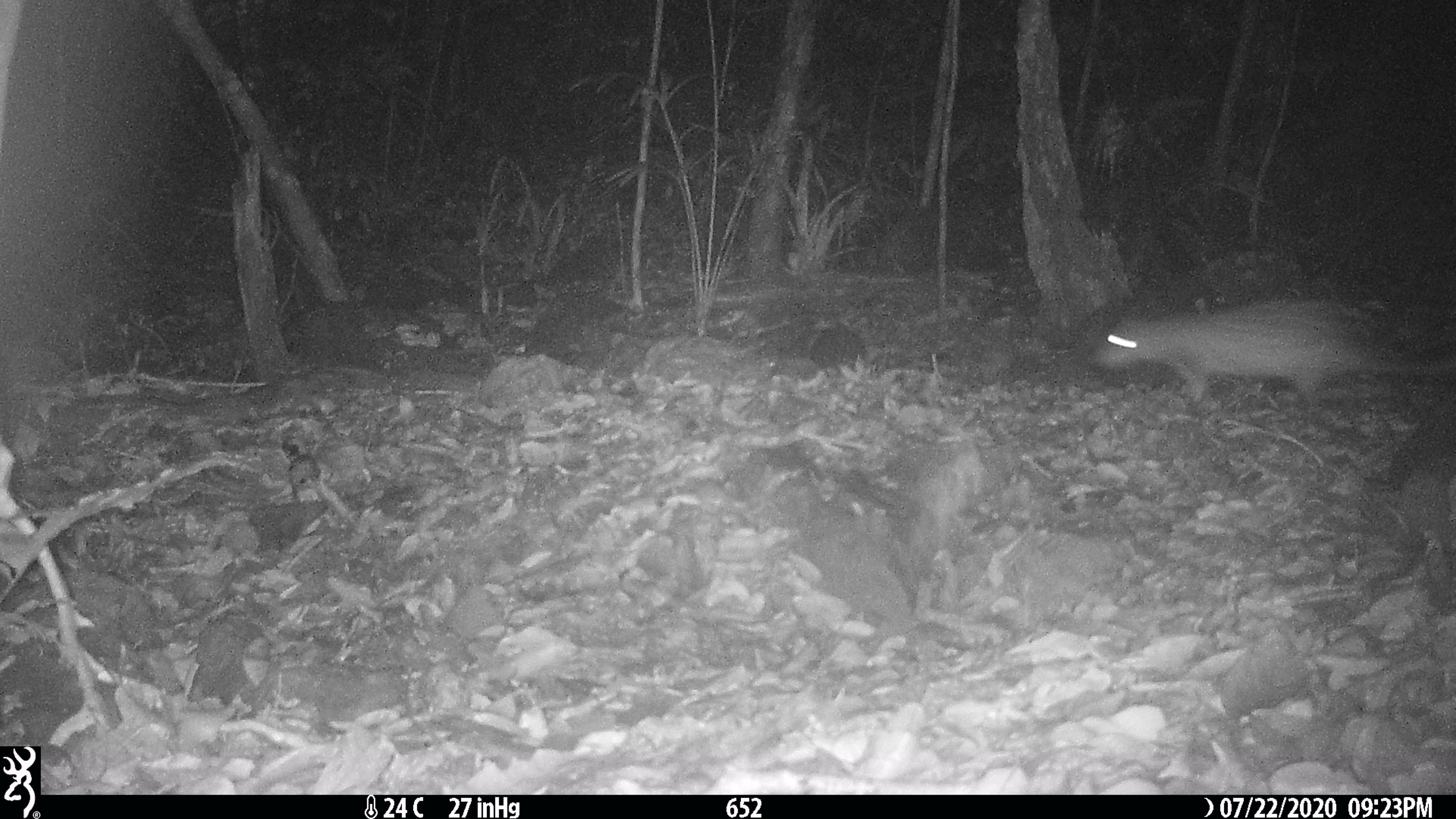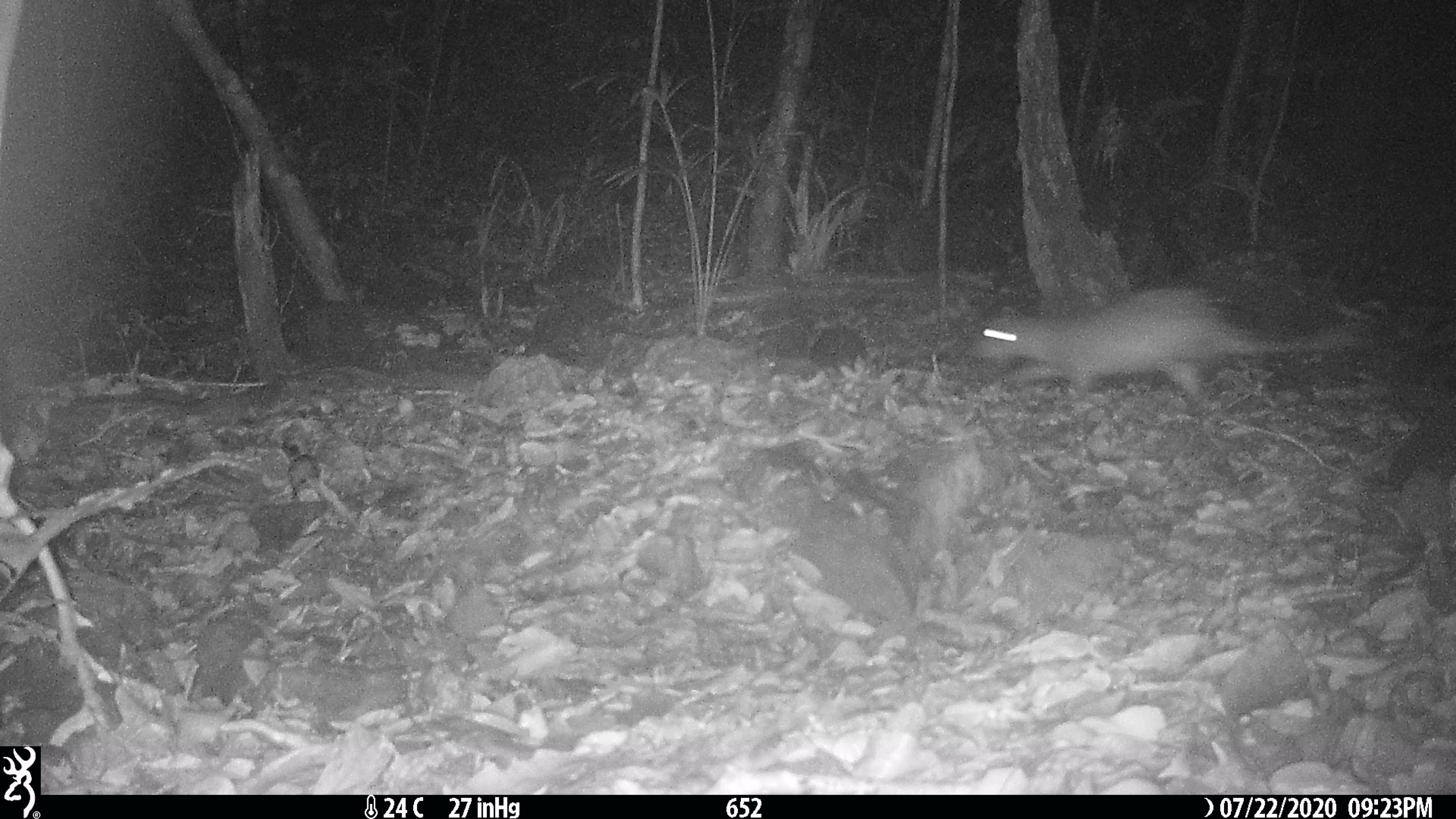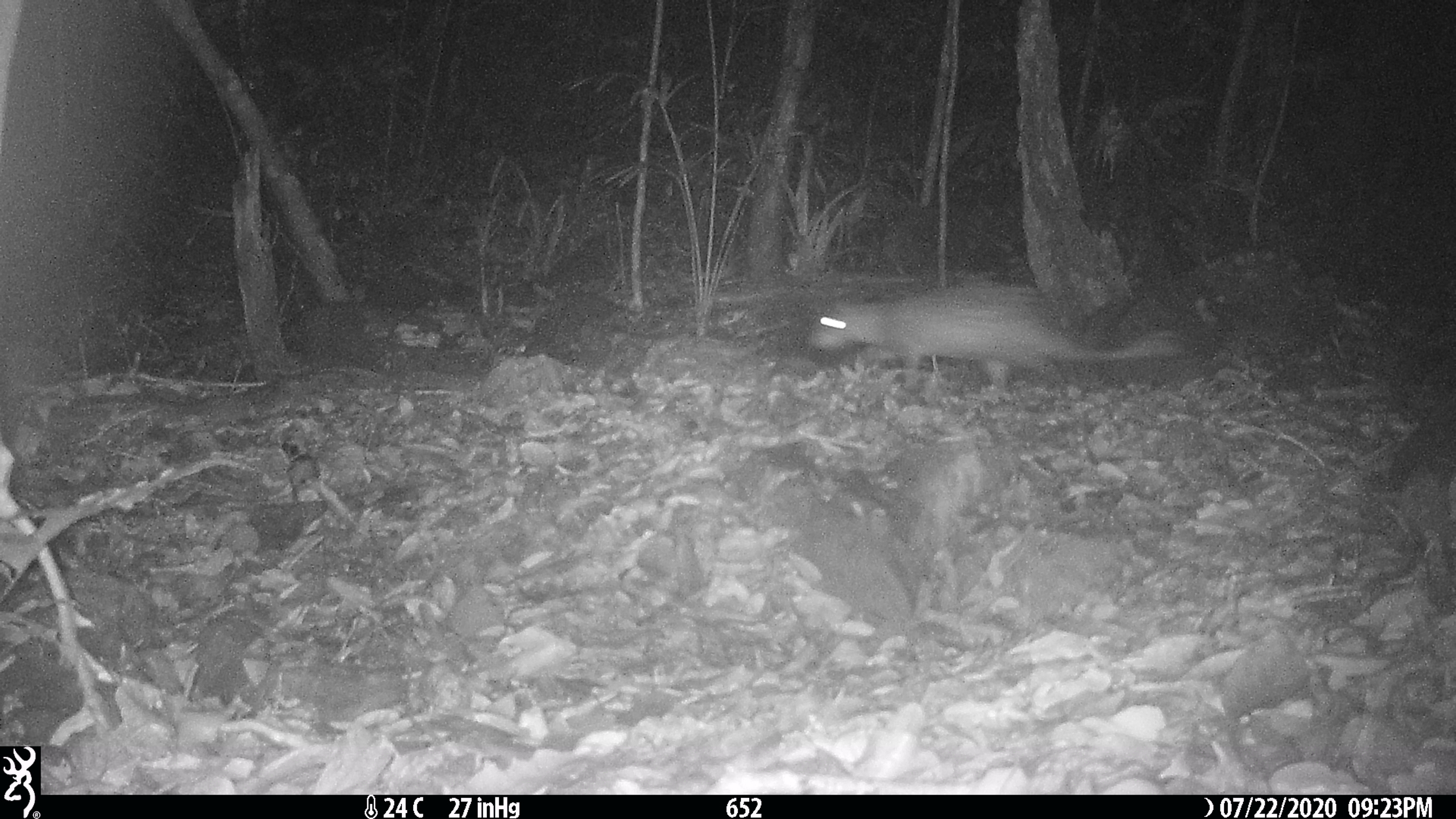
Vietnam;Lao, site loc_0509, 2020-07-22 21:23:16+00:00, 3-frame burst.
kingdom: Animalia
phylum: Chordata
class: Mammalia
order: Rodentia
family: Hystricidae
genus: Atherurus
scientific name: Atherurus macrourus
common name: asiatic brush-tailed porcupine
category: asiatic brush tailed porcupine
Asiatic brush tailed porcupine (asiatic brush-tailed porcupine) (Atherurus macrourus). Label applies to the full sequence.